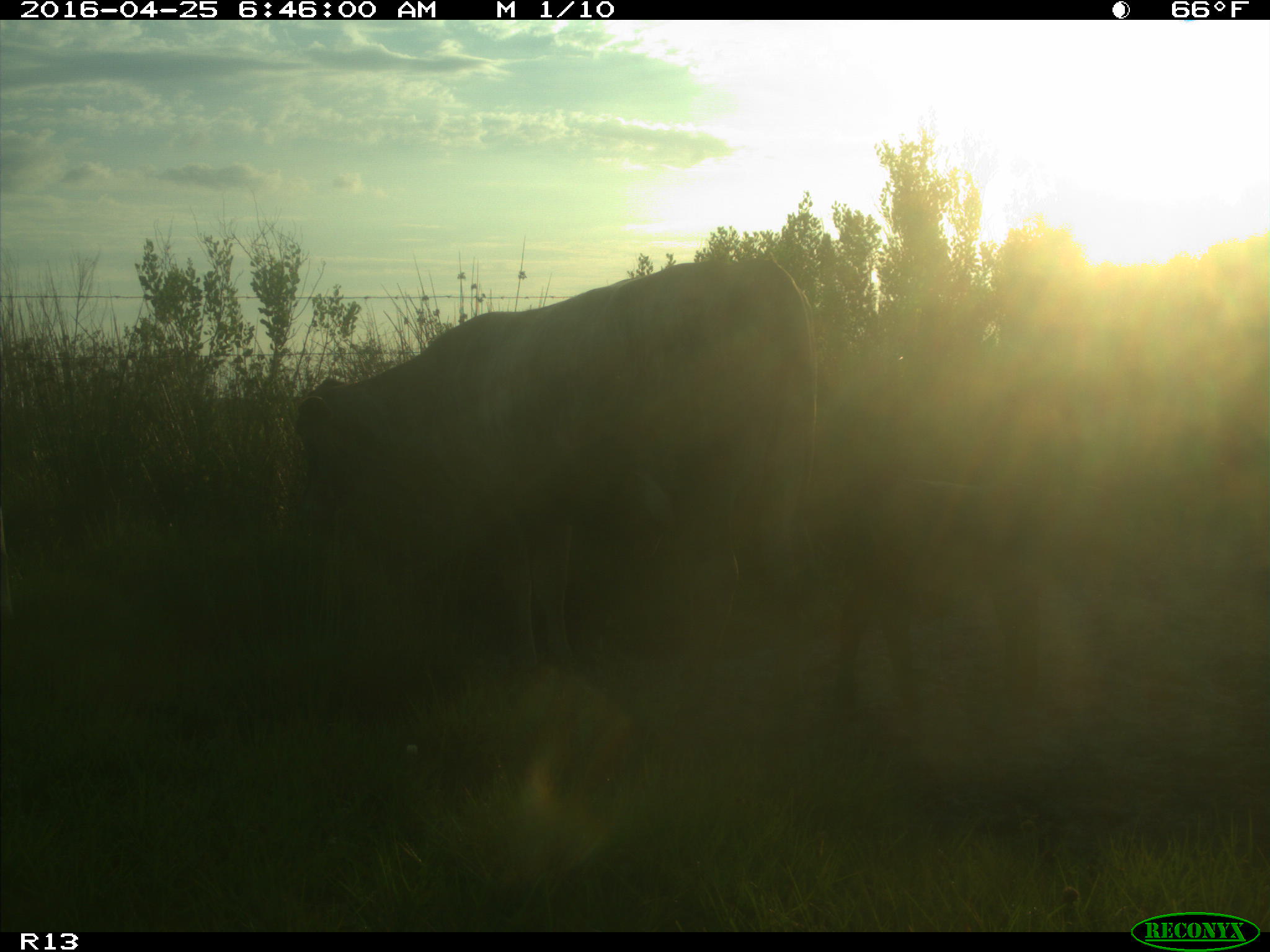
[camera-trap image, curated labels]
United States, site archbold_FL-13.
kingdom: Animalia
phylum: Chordata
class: Mammalia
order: Artiodactyla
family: Bovidae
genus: Bos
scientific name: Bos taurus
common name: domestic cow